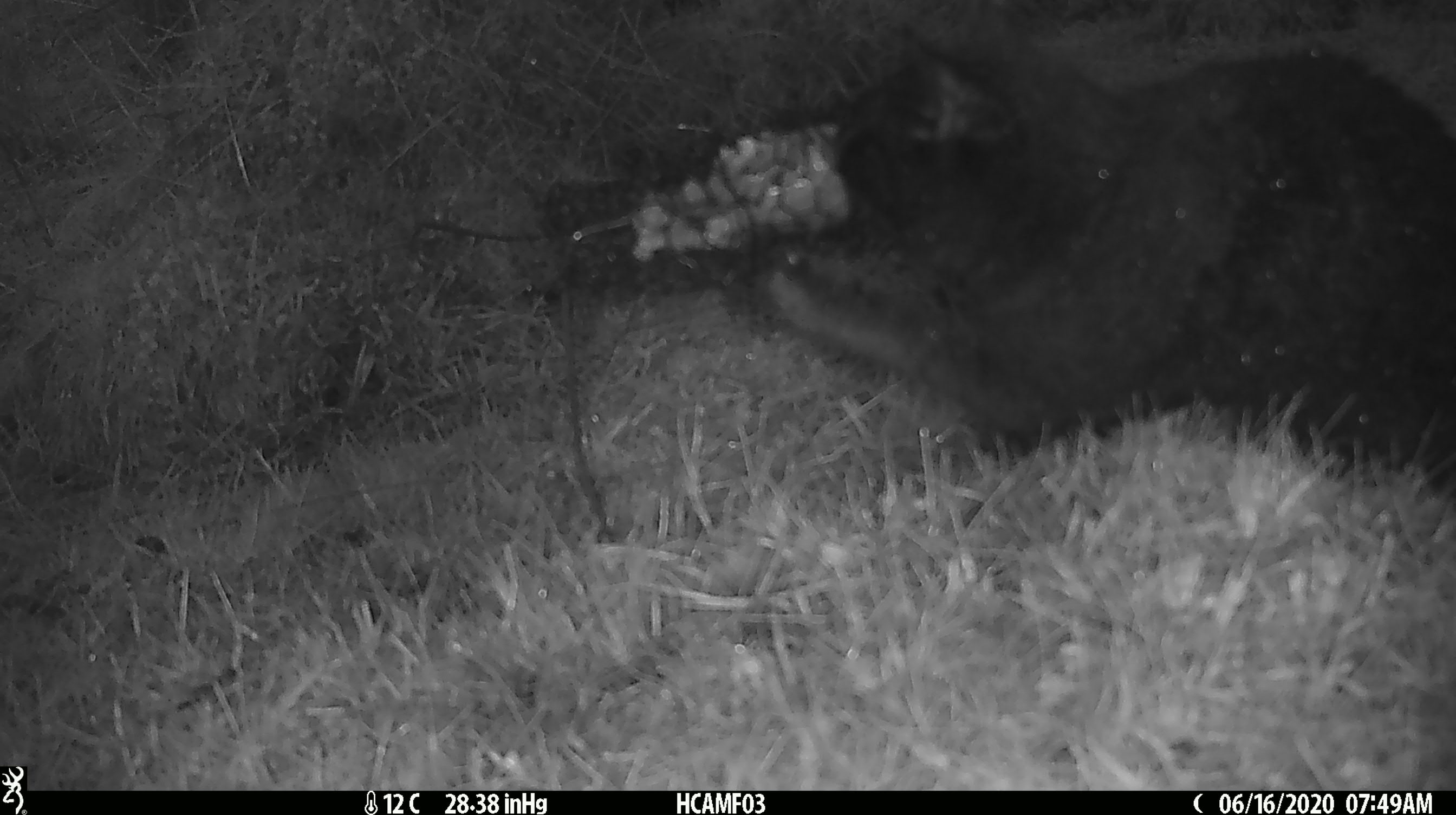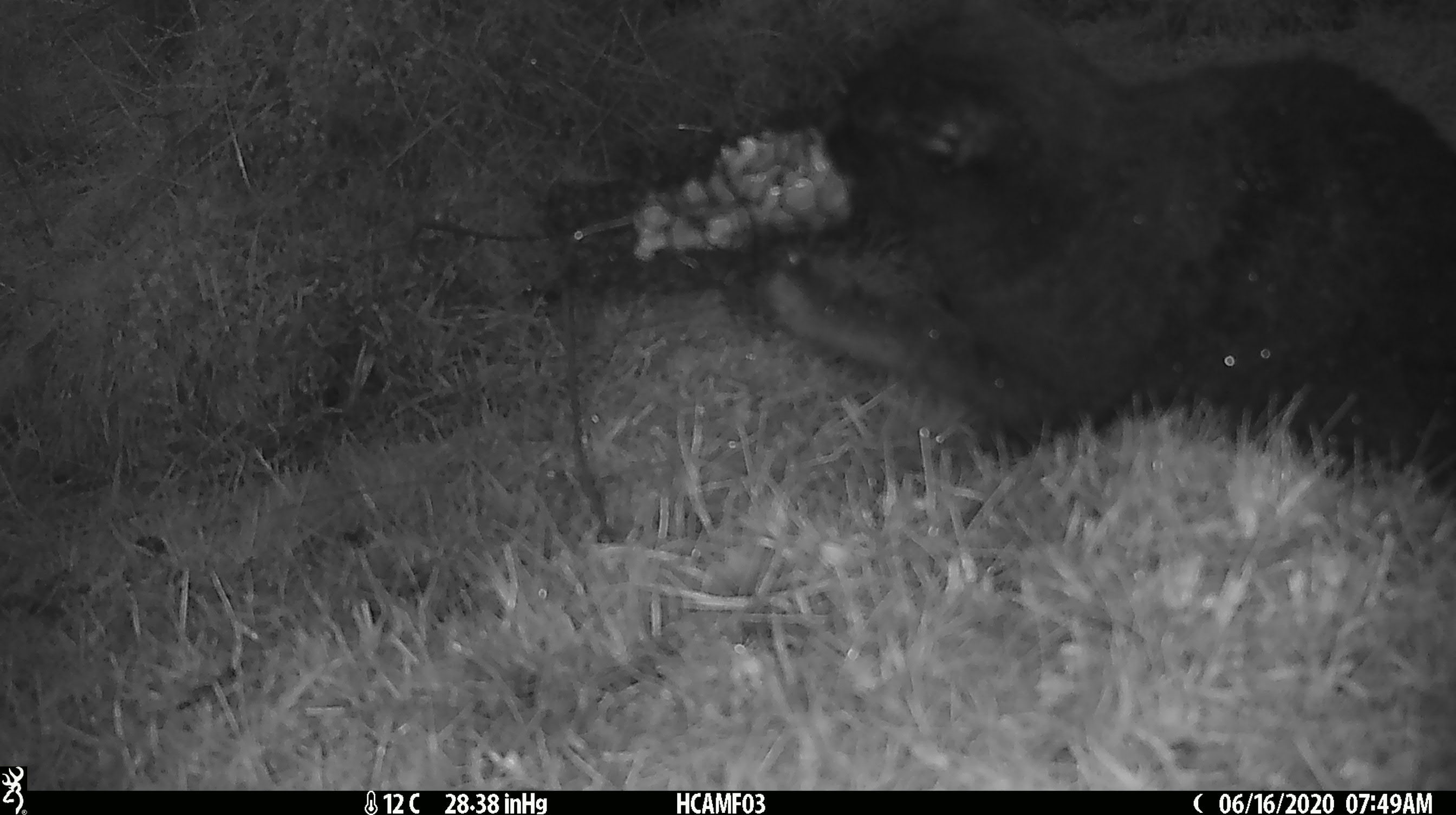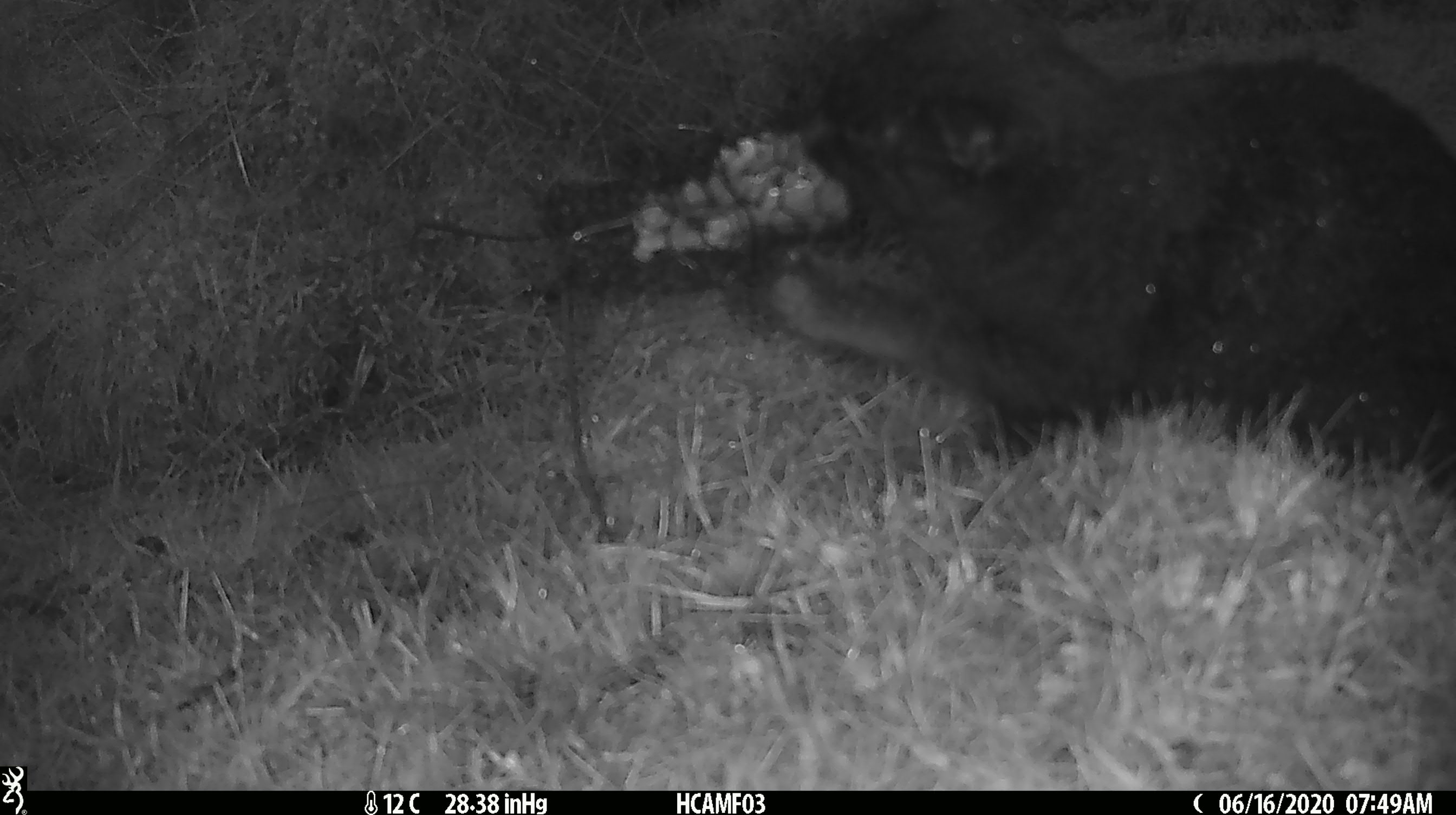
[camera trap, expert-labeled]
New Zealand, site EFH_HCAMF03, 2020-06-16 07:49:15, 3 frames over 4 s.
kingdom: Animalia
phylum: Chordata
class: Mammalia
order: Carnivora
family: Felidae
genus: Felis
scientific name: Felis catus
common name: domestic cat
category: cat